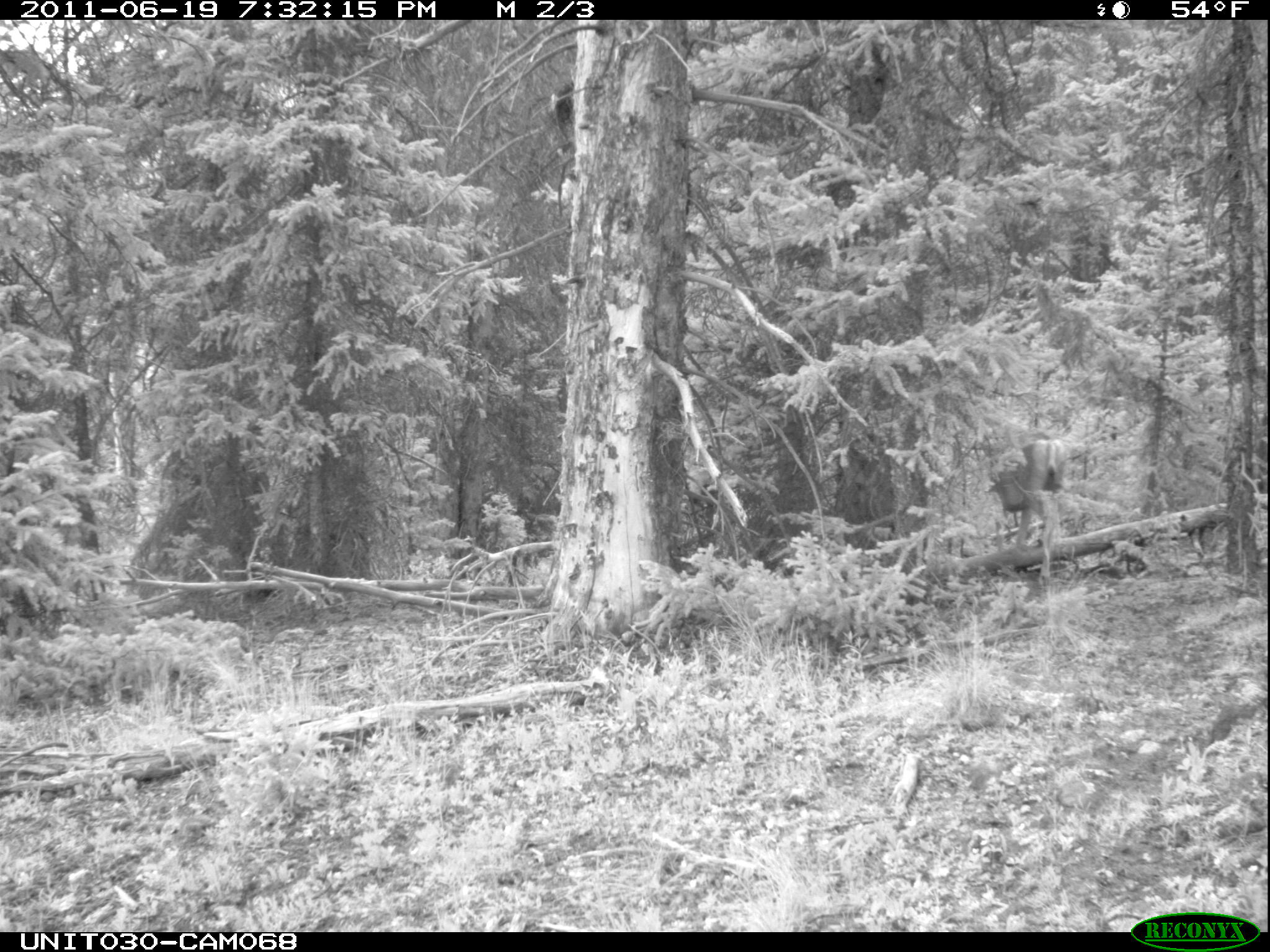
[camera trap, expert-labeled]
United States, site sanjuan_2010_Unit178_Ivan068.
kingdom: Animalia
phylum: Chordata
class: Mammalia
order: Artiodactyla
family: Cervidae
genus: Odocoileus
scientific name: Odocoileus hemionus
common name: mule deer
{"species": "Odocoileus hemionus (mule deer)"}